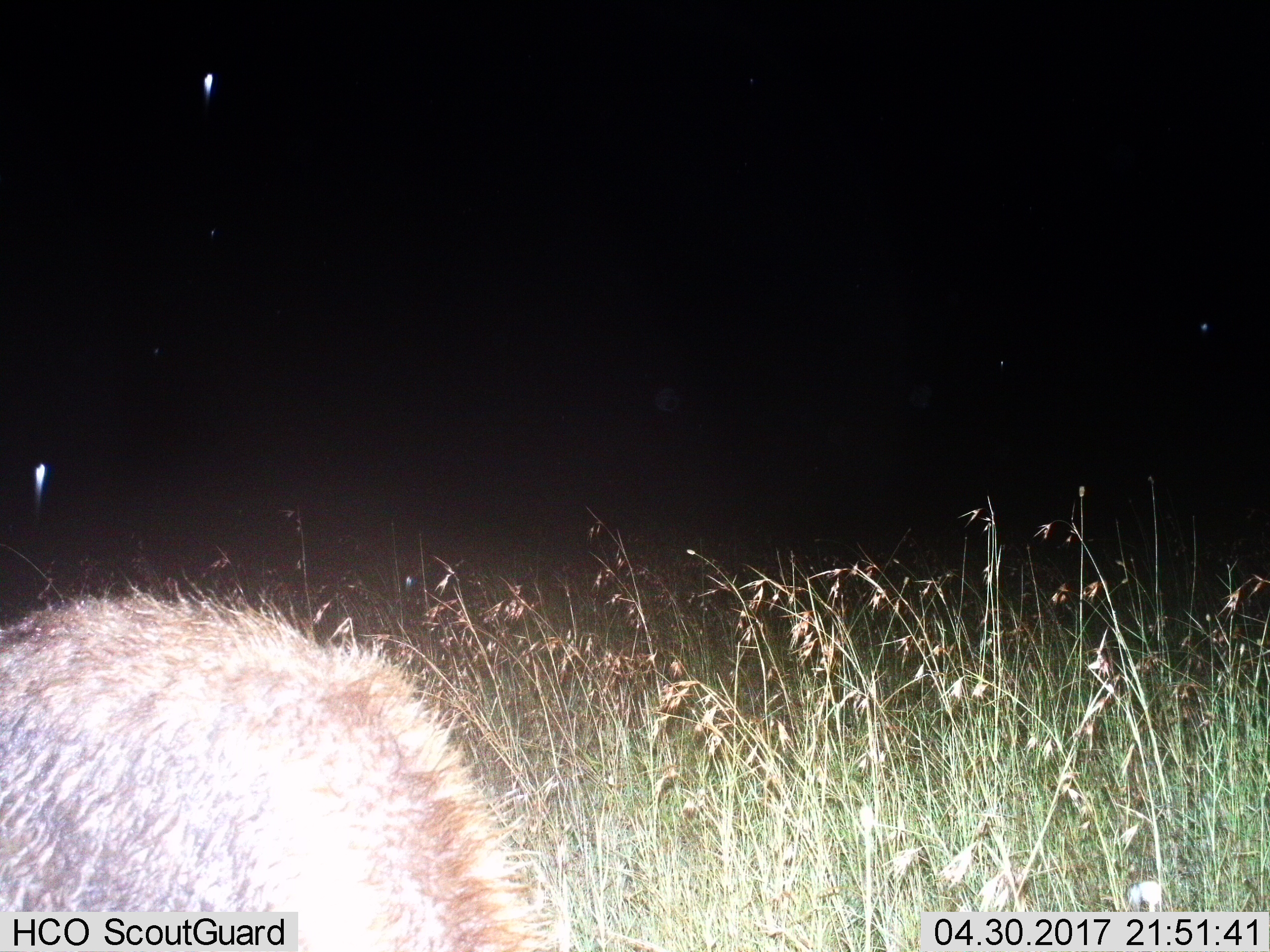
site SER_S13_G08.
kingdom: Animalia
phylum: Chordata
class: Mammalia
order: Carnivora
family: Hyaenidae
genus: Crocuta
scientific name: Crocuta crocuta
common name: spotted hyena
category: hyenaspotted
Hyenaspotted (spotted hyena) (Crocuta crocuta), count 1. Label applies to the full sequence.